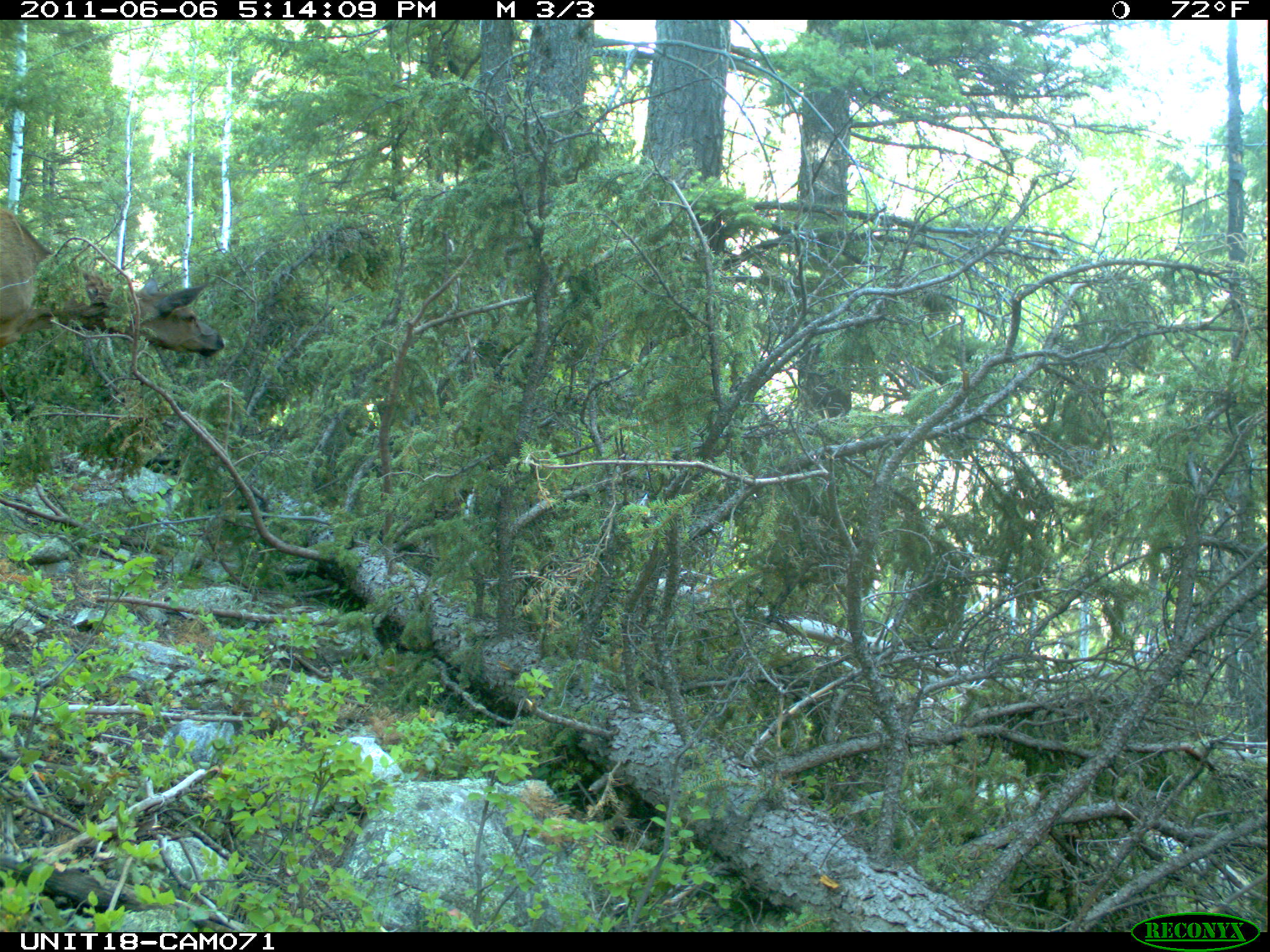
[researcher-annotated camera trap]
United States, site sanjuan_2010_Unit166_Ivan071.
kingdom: Animalia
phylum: Chordata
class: Mammalia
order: Artiodactyla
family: Cervidae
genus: Cervus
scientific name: Cervus elaphus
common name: red deer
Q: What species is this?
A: Cervus elaphus (red deer).